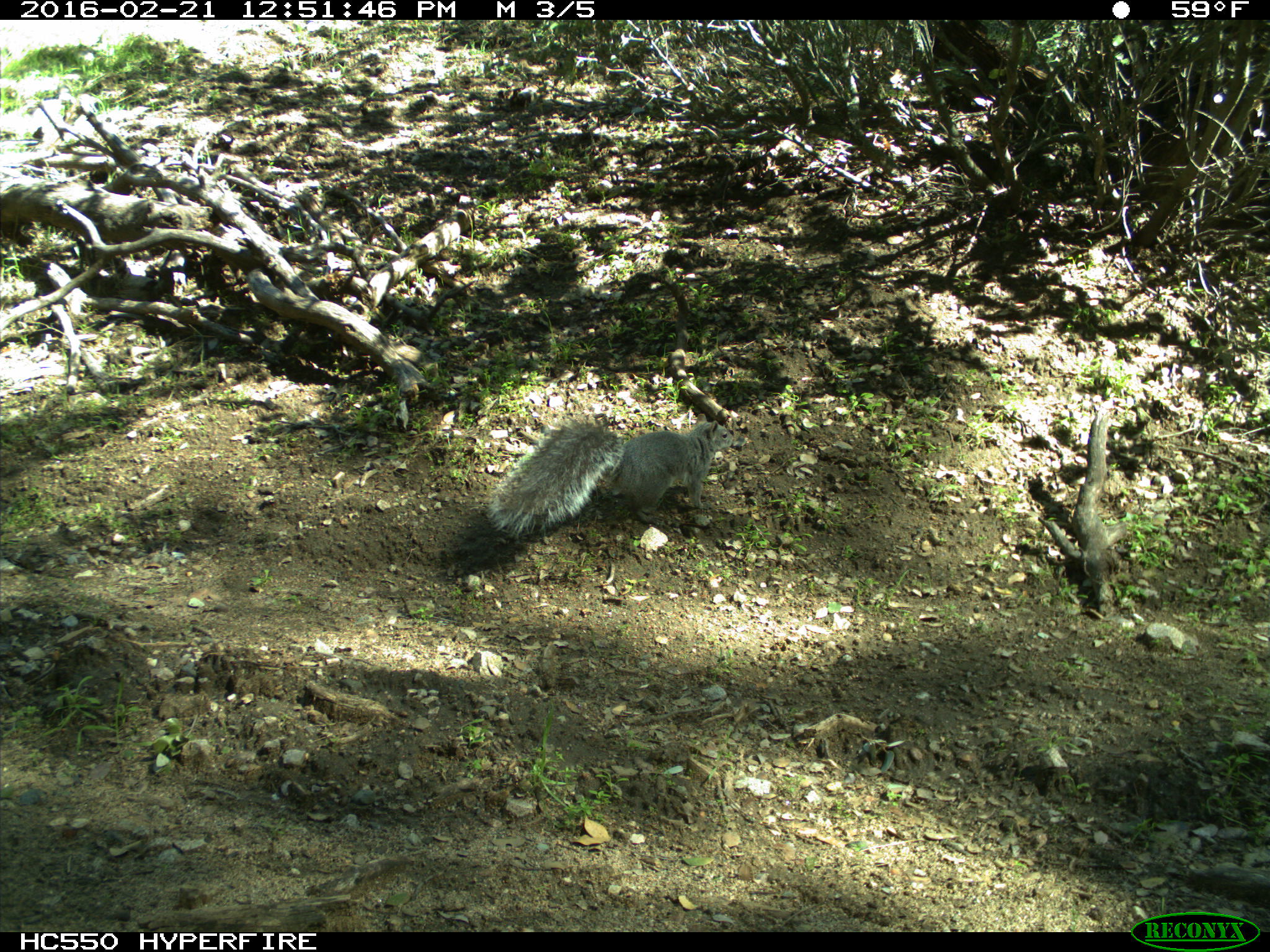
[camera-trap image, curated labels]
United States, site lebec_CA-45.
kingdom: Animalia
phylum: Chordata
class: Mammalia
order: Rodentia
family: Sciuridae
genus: Sciurus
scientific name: Sciurus carolinensis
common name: eastern gray squirrel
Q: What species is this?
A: Sciurus carolinensis (eastern gray squirrel).